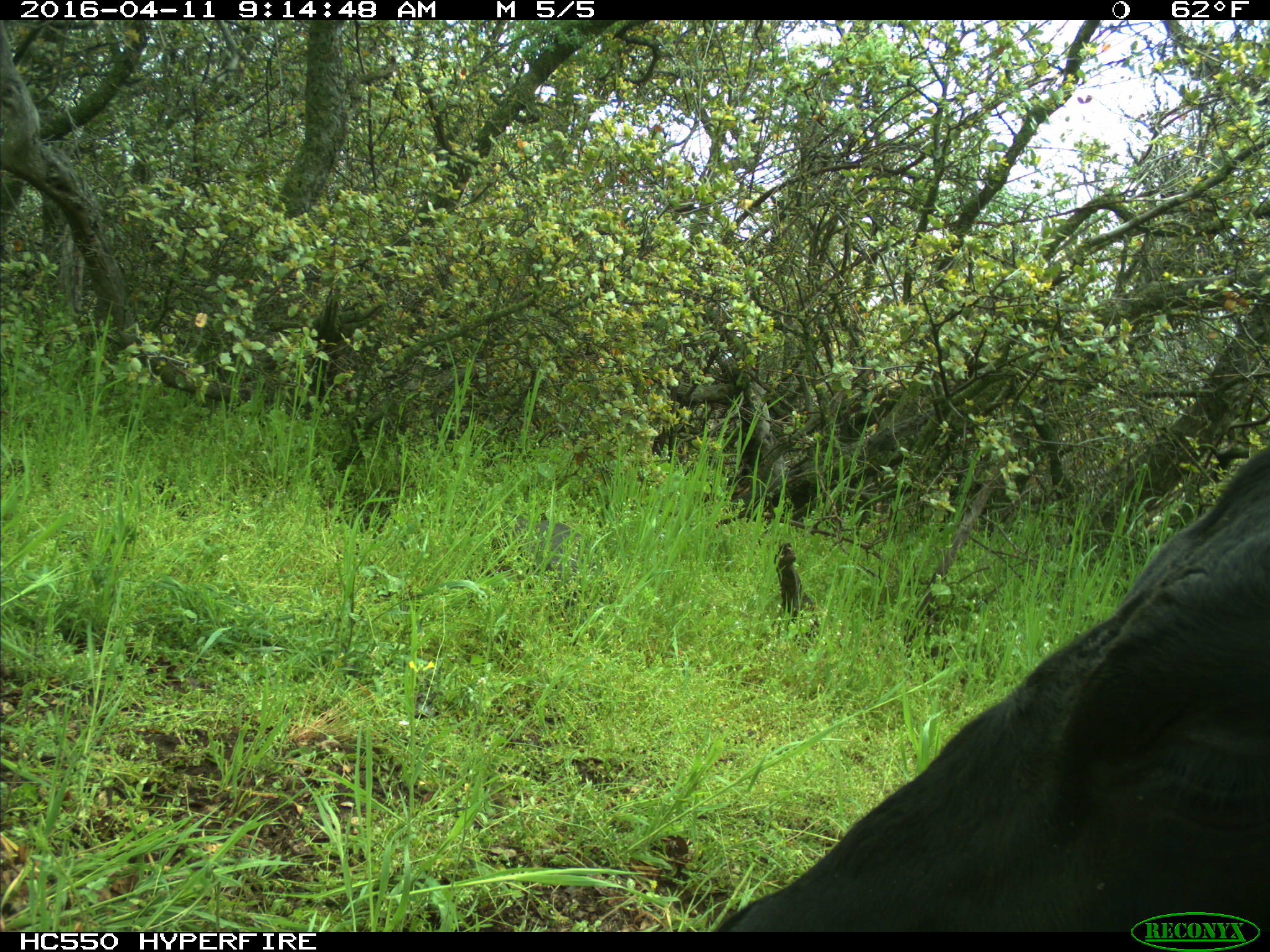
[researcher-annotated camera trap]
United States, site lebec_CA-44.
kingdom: Animalia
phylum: Chordata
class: Mammalia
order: Artiodactyla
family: Bovidae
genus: Bos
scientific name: Bos taurus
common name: domestic cow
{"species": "Bos taurus (domestic cow)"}